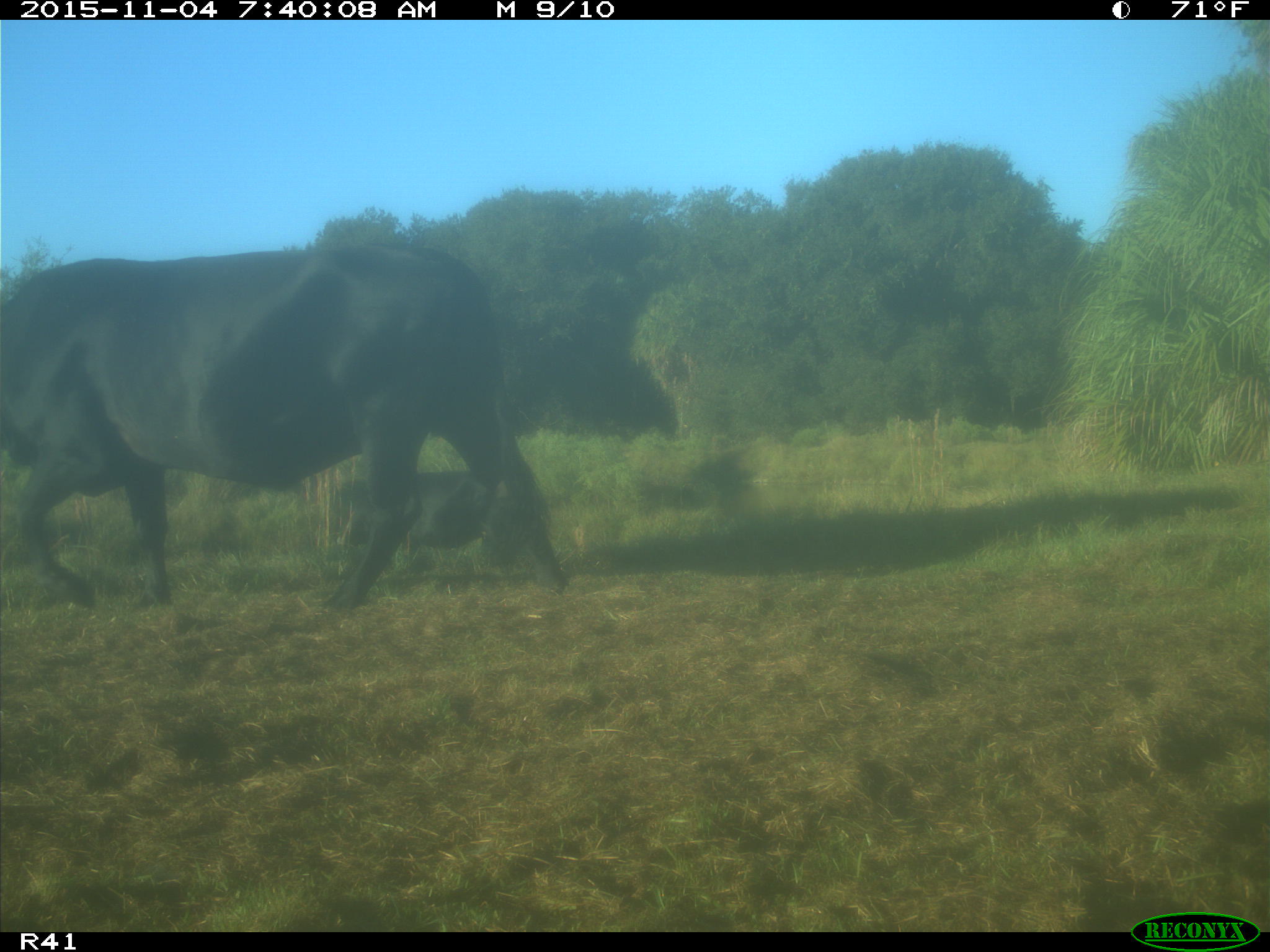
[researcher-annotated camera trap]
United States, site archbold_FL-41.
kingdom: Animalia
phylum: Chordata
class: Mammalia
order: Artiodactyla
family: Bovidae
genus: Bos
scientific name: Bos taurus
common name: domestic cow